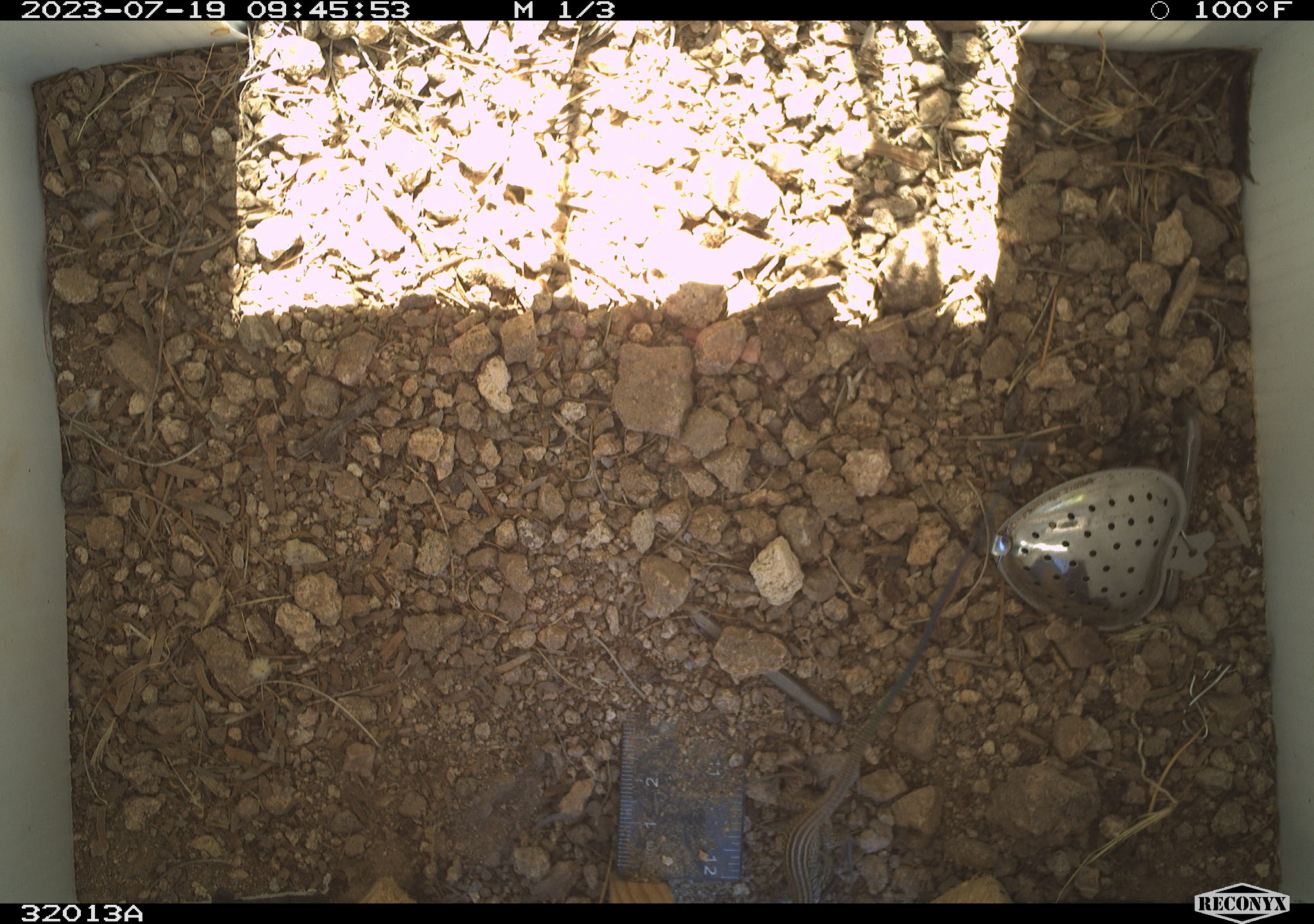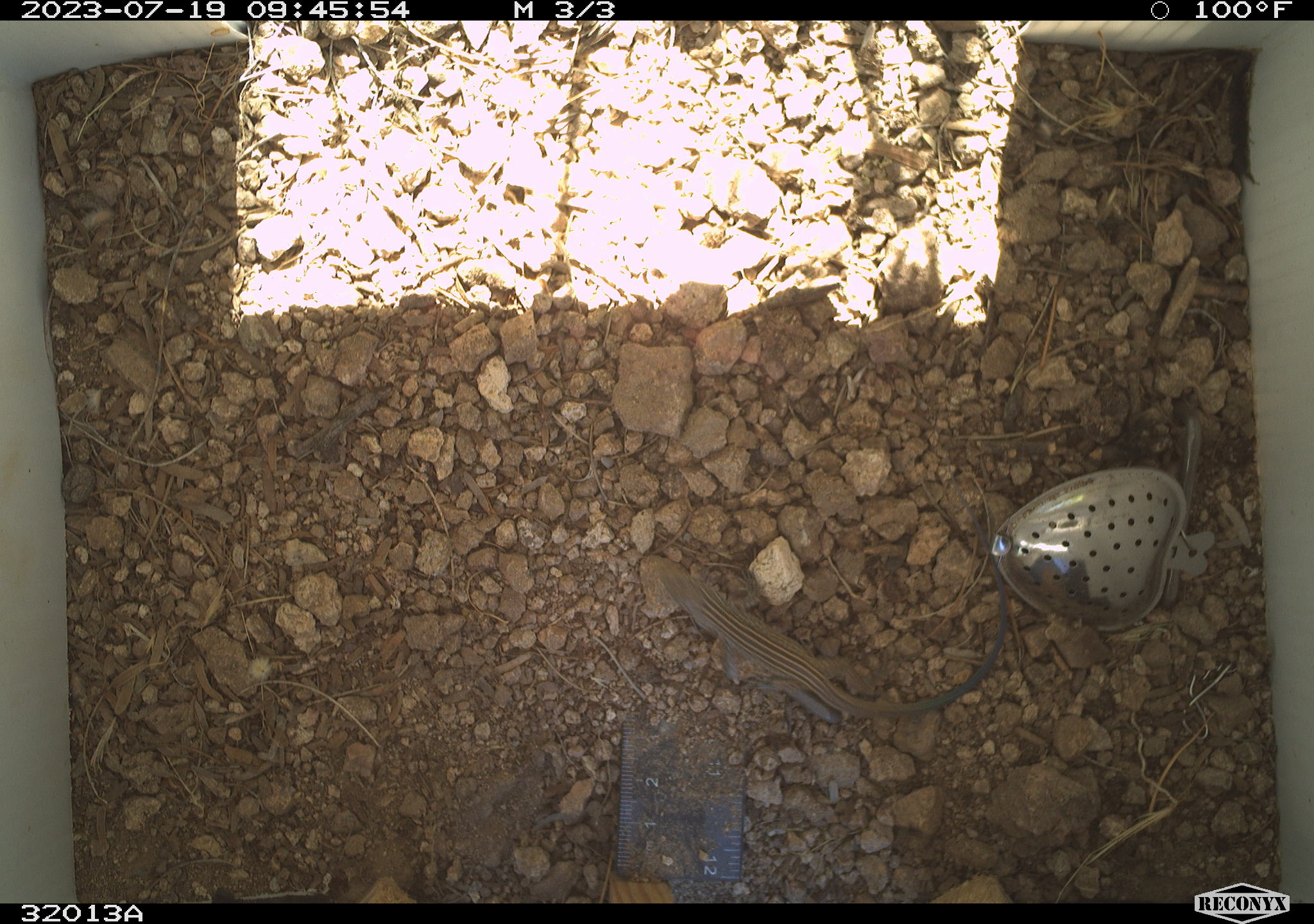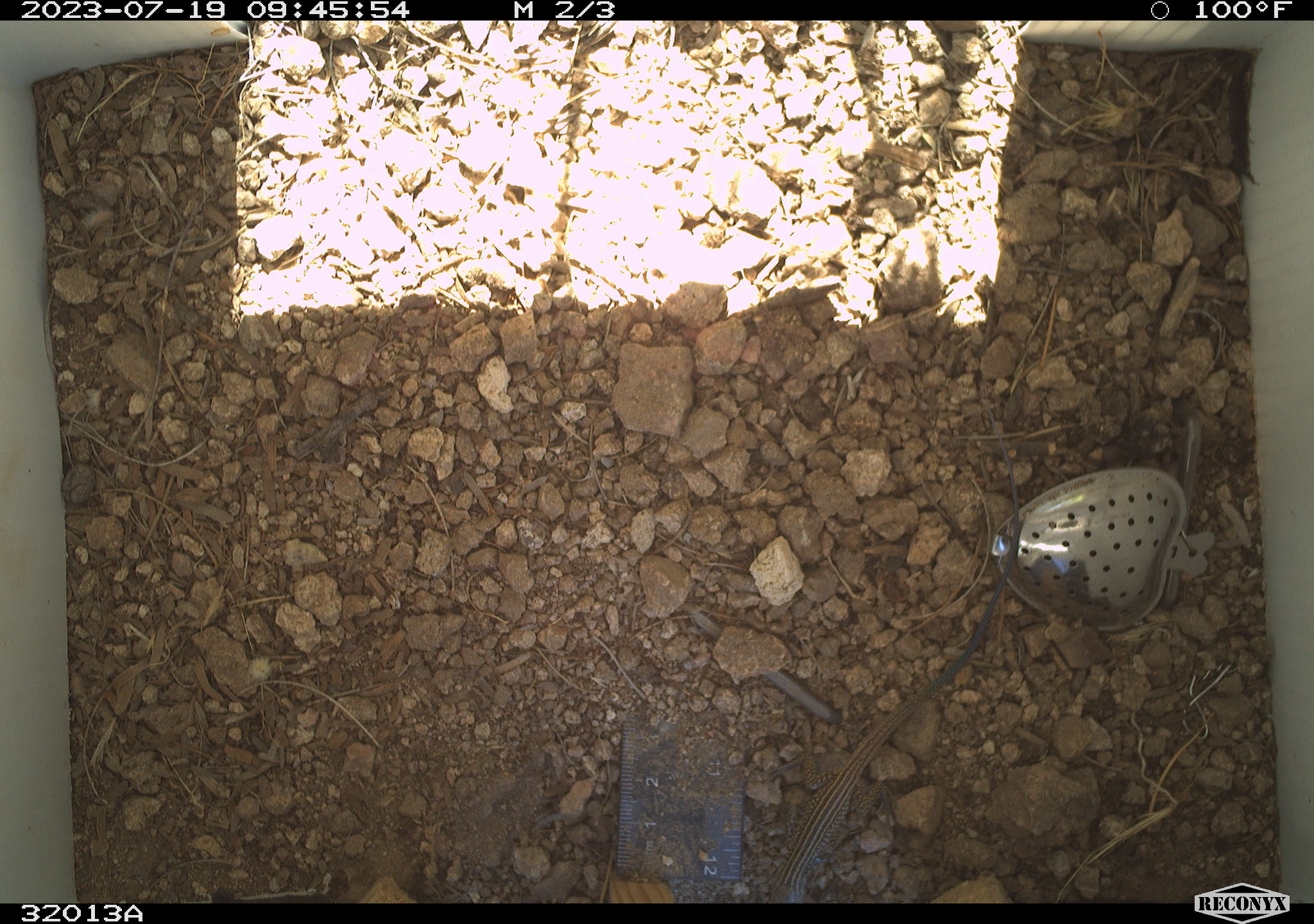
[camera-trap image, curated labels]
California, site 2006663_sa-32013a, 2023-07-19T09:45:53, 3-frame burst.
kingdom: Animalia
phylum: Chordata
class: Reptilia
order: Squamata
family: Teiidae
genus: Aspidoscelis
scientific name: Aspidoscelis tigris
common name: western whiptail